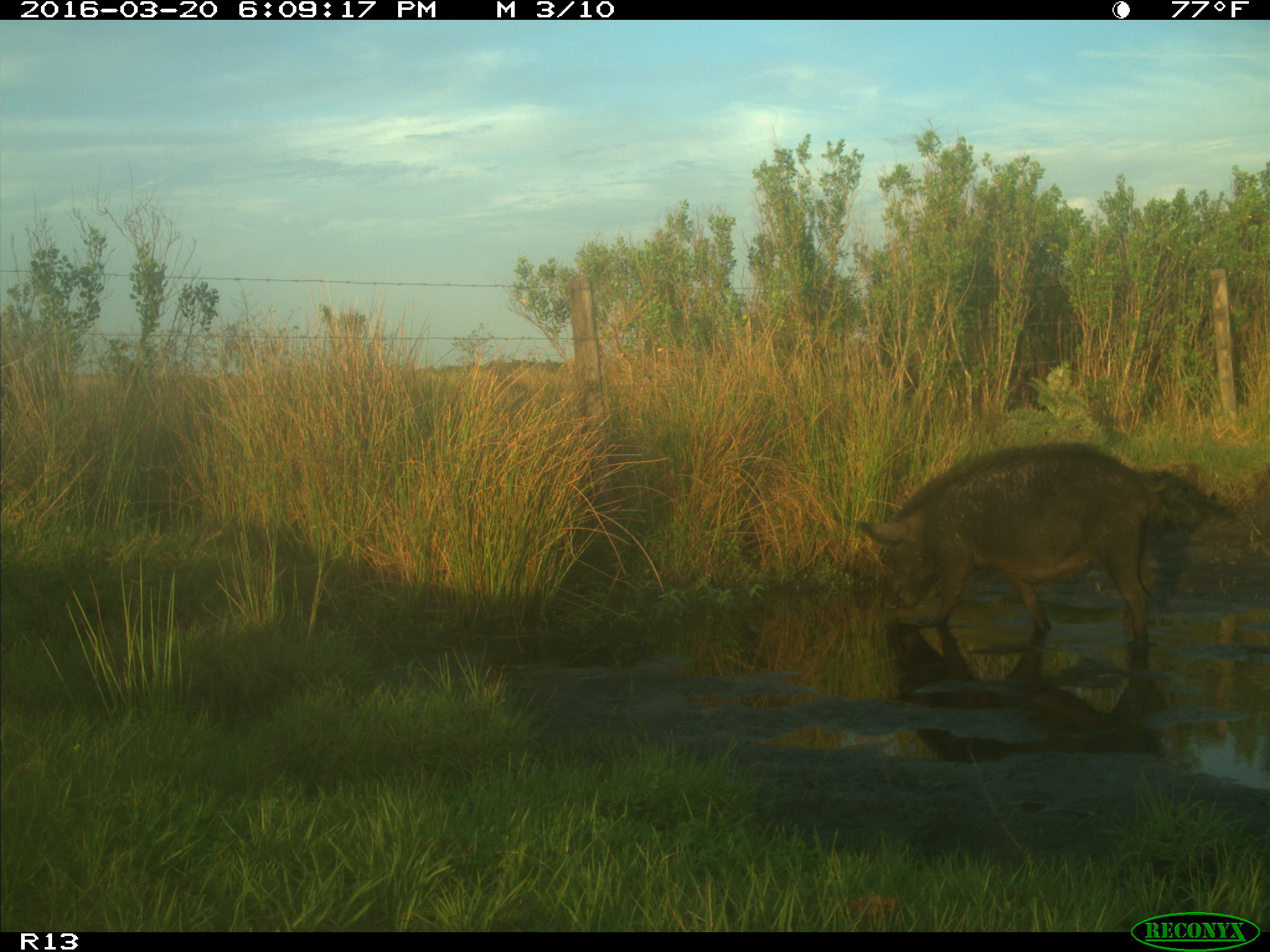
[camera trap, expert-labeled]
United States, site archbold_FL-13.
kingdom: Animalia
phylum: Chordata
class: Mammalia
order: Artiodactyla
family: Suidae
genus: Sus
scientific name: Sus scrofa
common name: wild boar